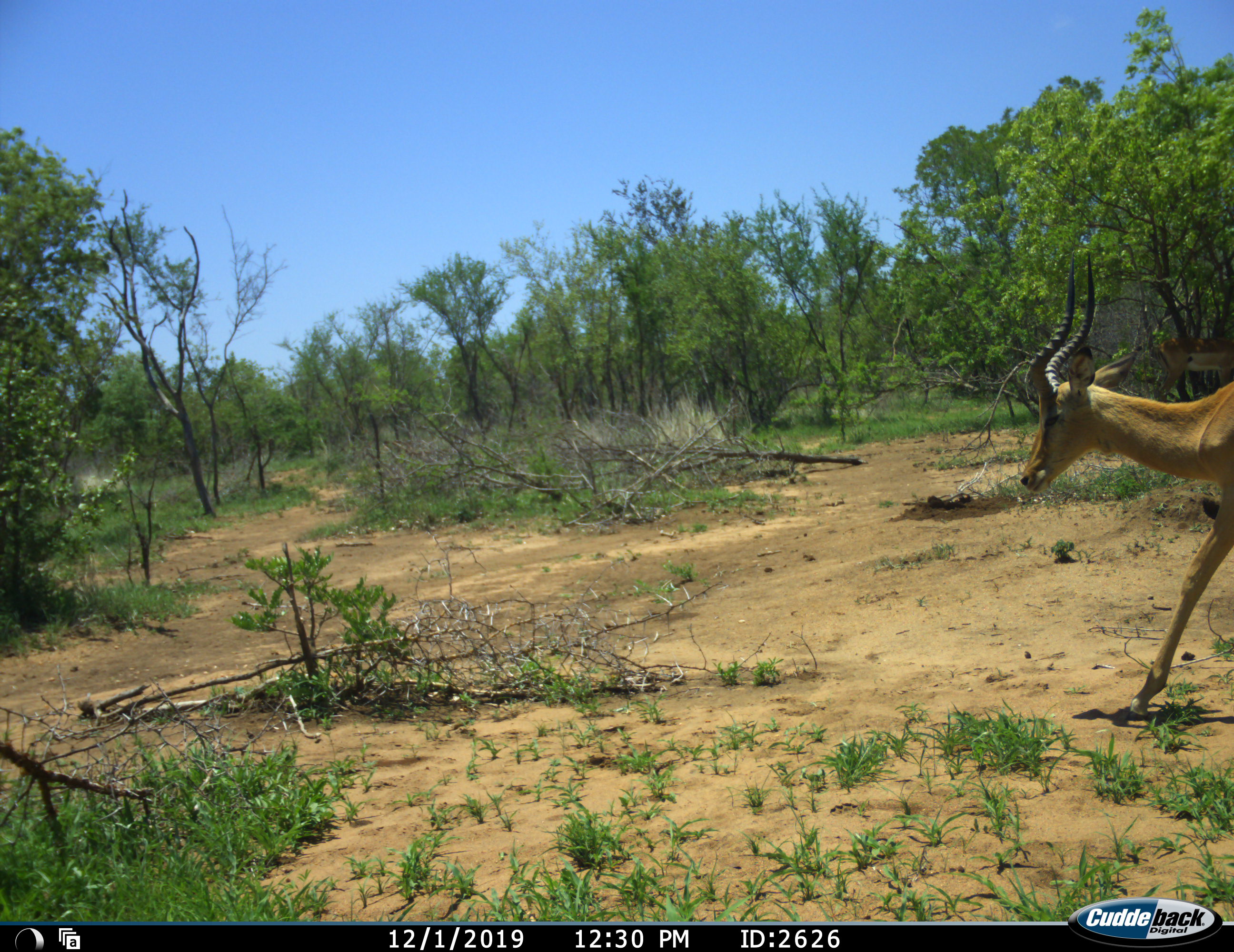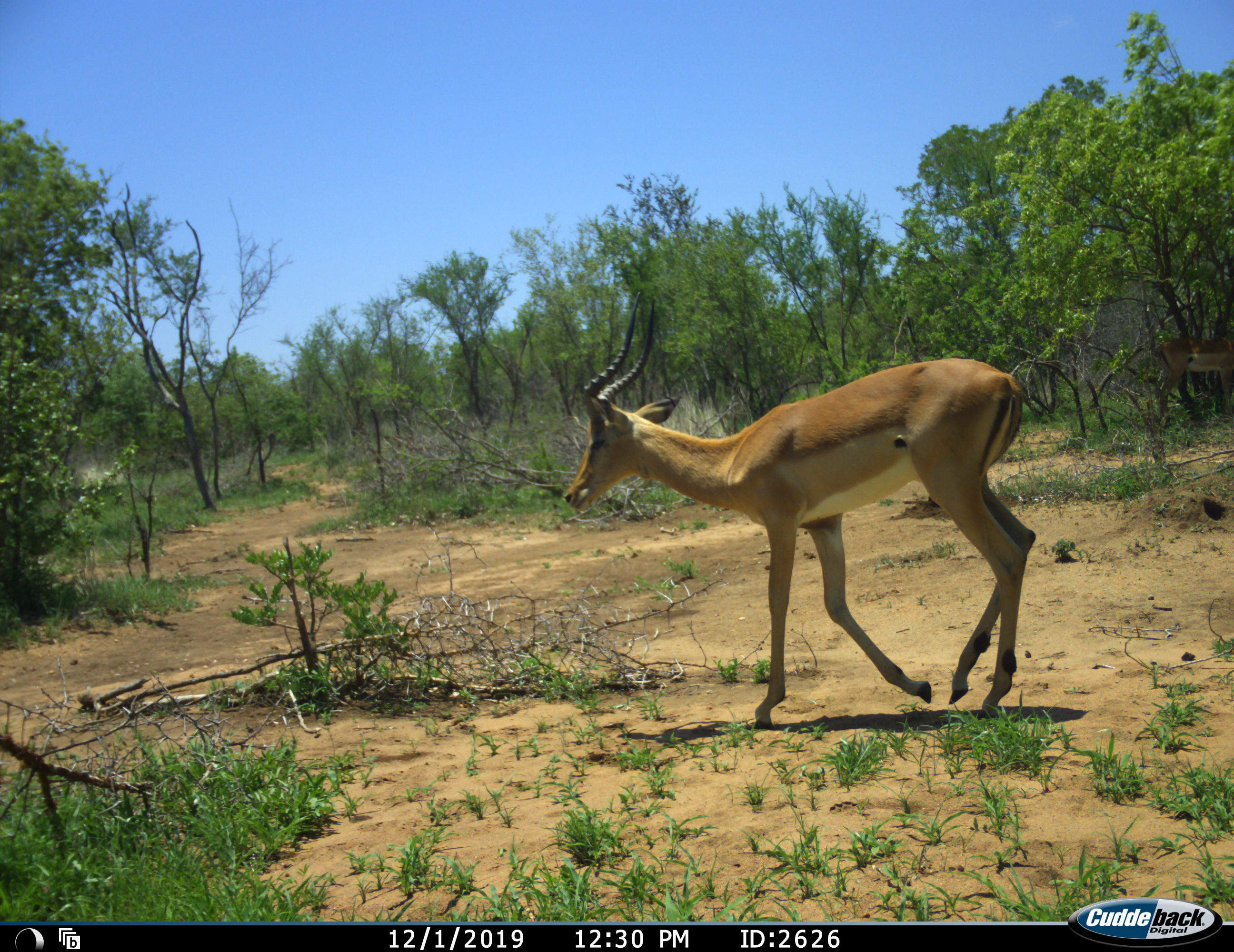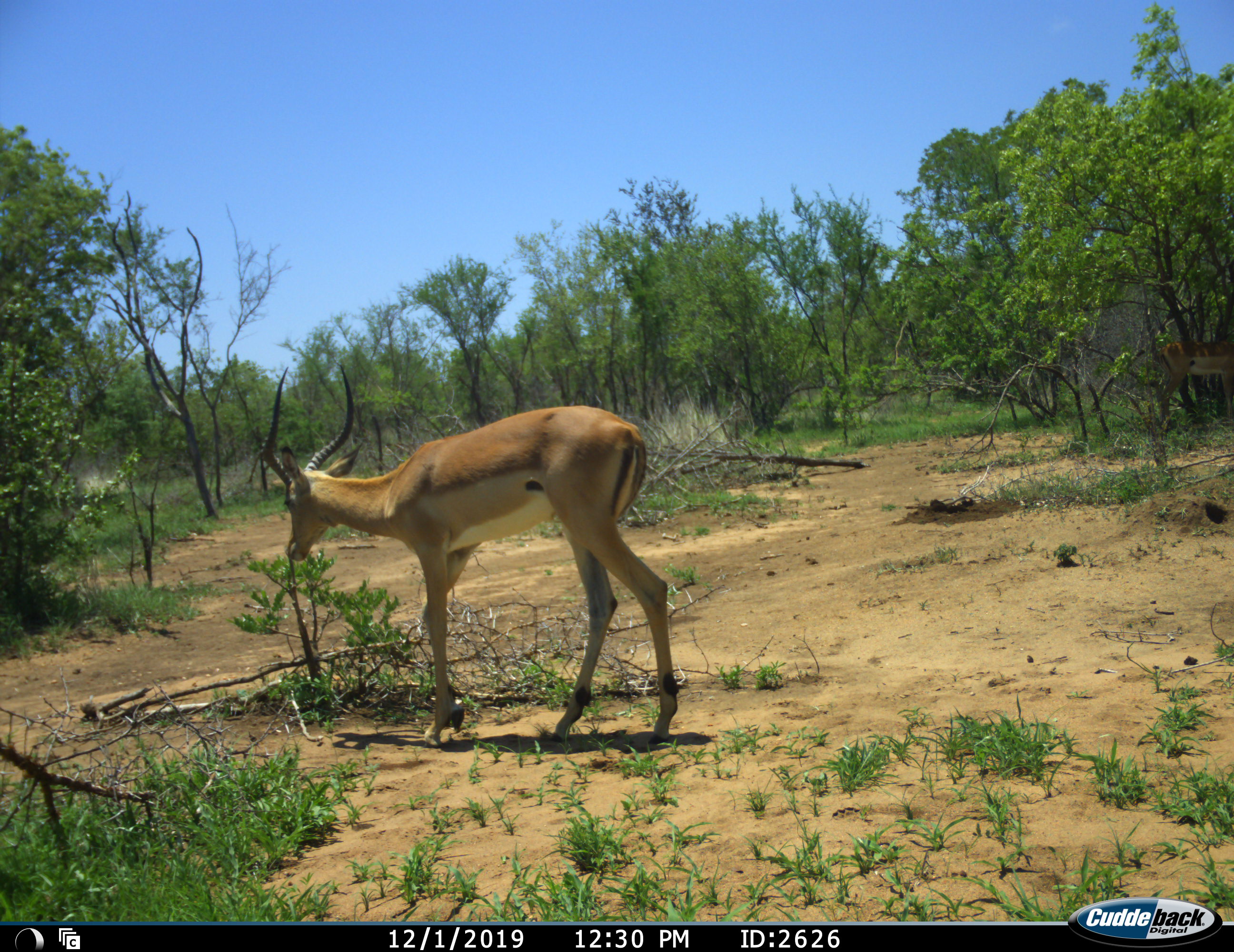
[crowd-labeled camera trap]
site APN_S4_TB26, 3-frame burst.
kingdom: Animalia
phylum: Chordata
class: Mammalia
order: Artiodactyla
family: Bovidae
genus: Aepyceros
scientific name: Aepyceros melampus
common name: impala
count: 1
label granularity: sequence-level